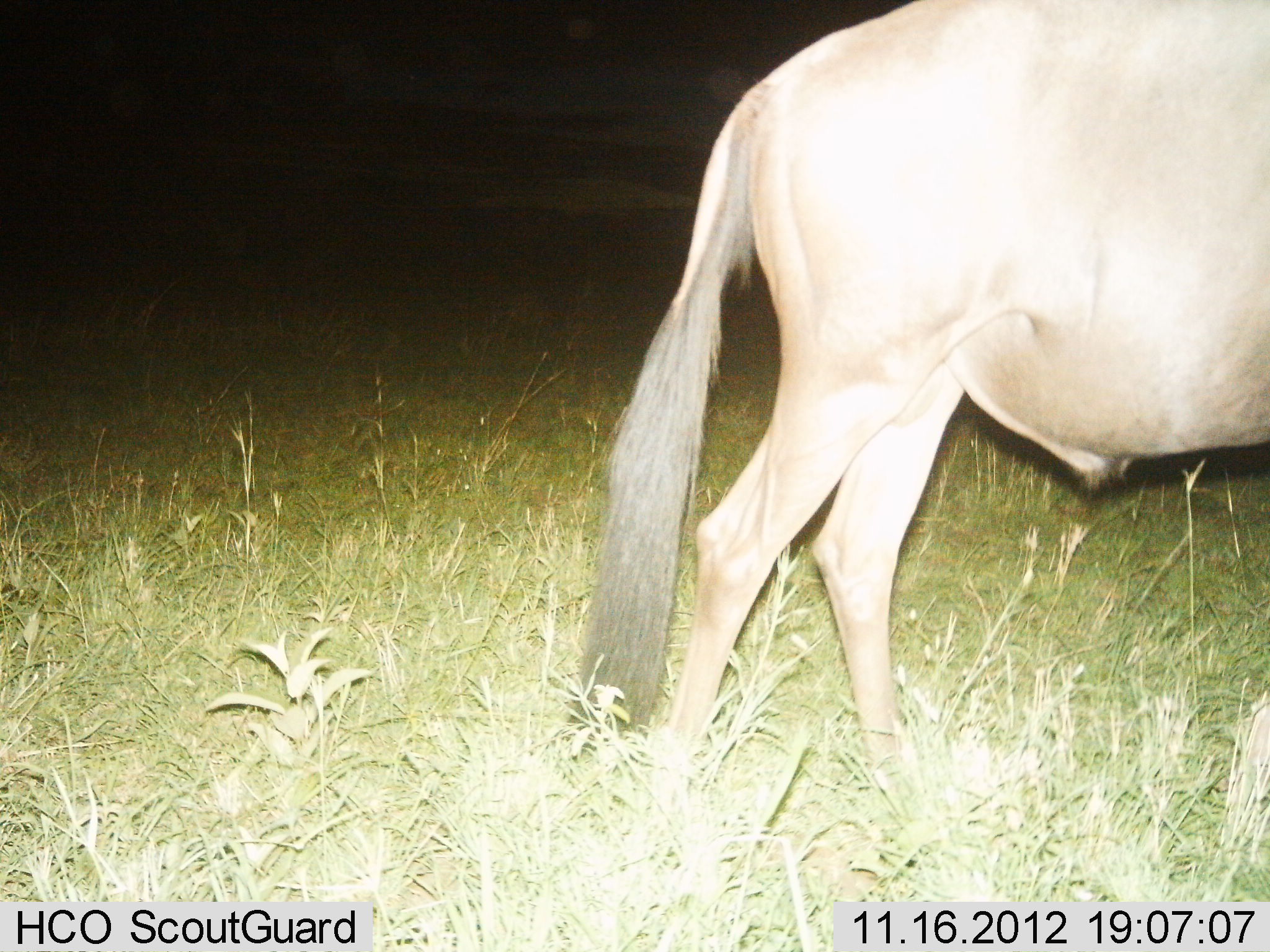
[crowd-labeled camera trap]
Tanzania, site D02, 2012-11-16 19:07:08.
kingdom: Animalia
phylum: Chordata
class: Mammalia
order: Artiodactyla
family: Bovidae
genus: Connochaetes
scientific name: Connochaetes taurinus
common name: blue wildebeest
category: wildebeest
Wildebeest (blue wildebeest) (Connochaetes taurinus), count 1. Behavior (volunteer vote fractions): standing 20%, resting 0%, moving 80%, interacting 0%. Young present (vote fraction): 0%. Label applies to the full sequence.